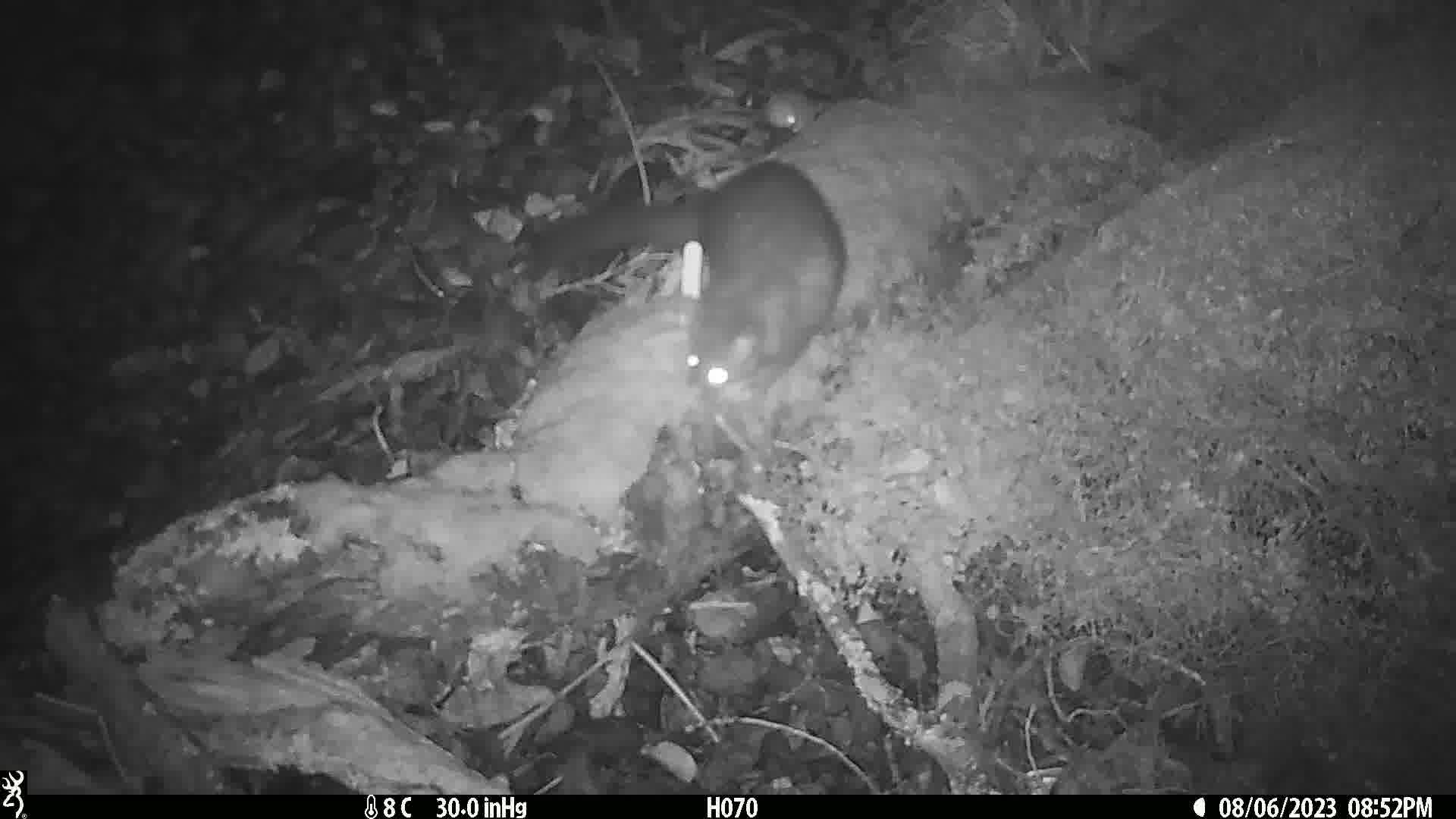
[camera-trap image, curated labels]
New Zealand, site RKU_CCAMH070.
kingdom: Animalia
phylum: Chordata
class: Mammalia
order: Diprotodontia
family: Phalangeridae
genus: Trichosurus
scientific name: Trichosurus vulpecula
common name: common brushtail possum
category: possum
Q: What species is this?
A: Possum (common brushtail possum) (Trichosurus vulpecula).